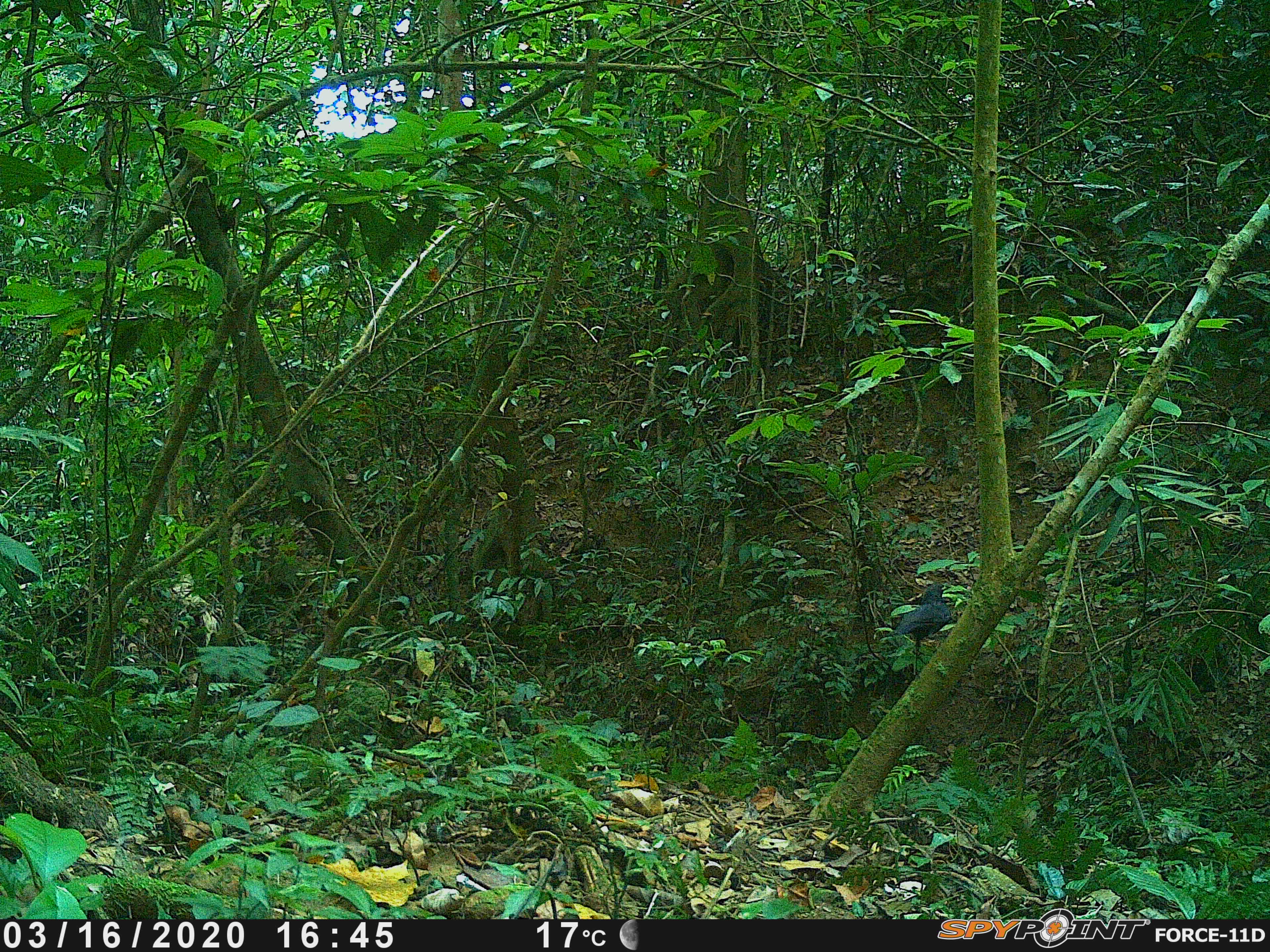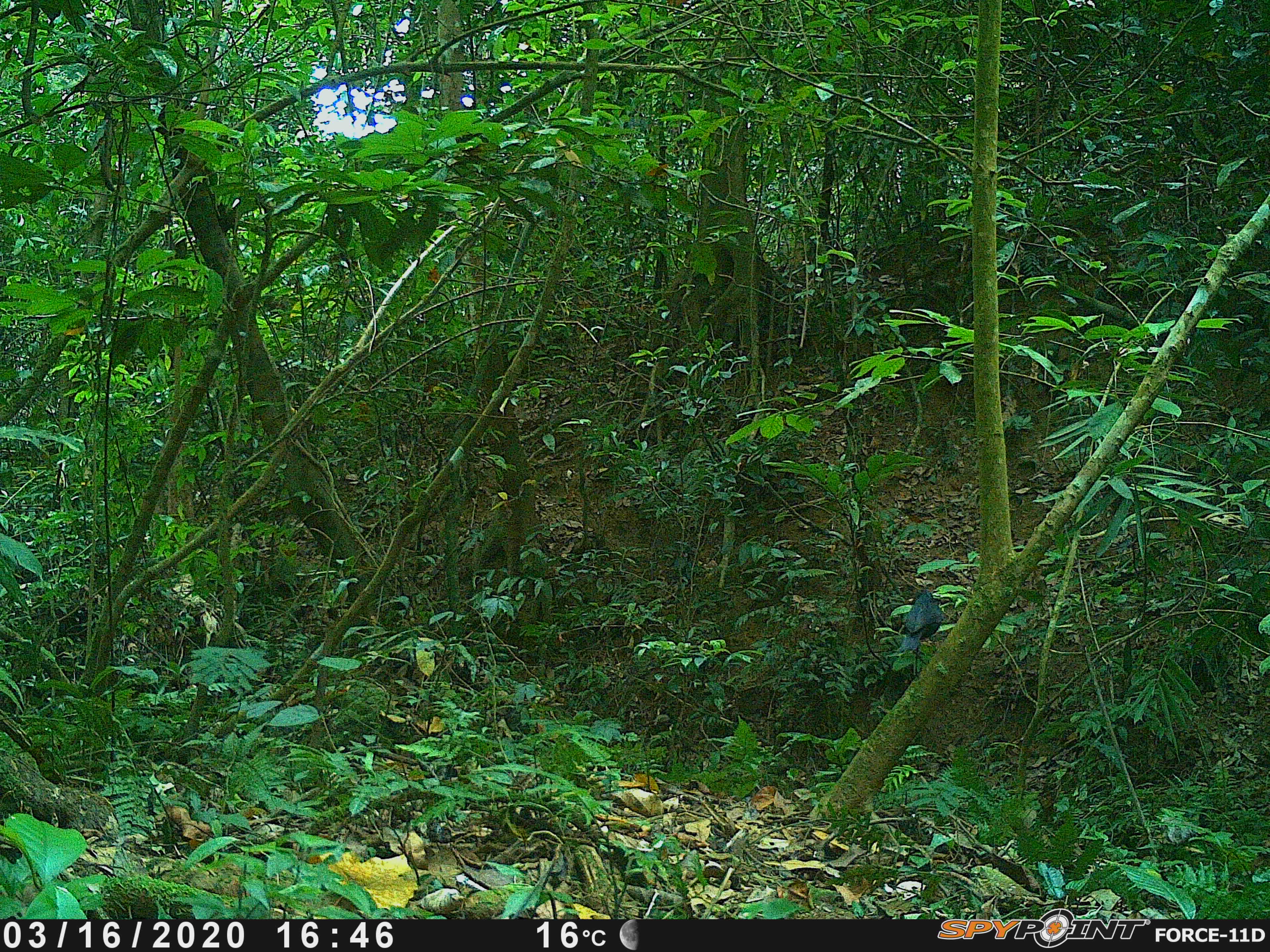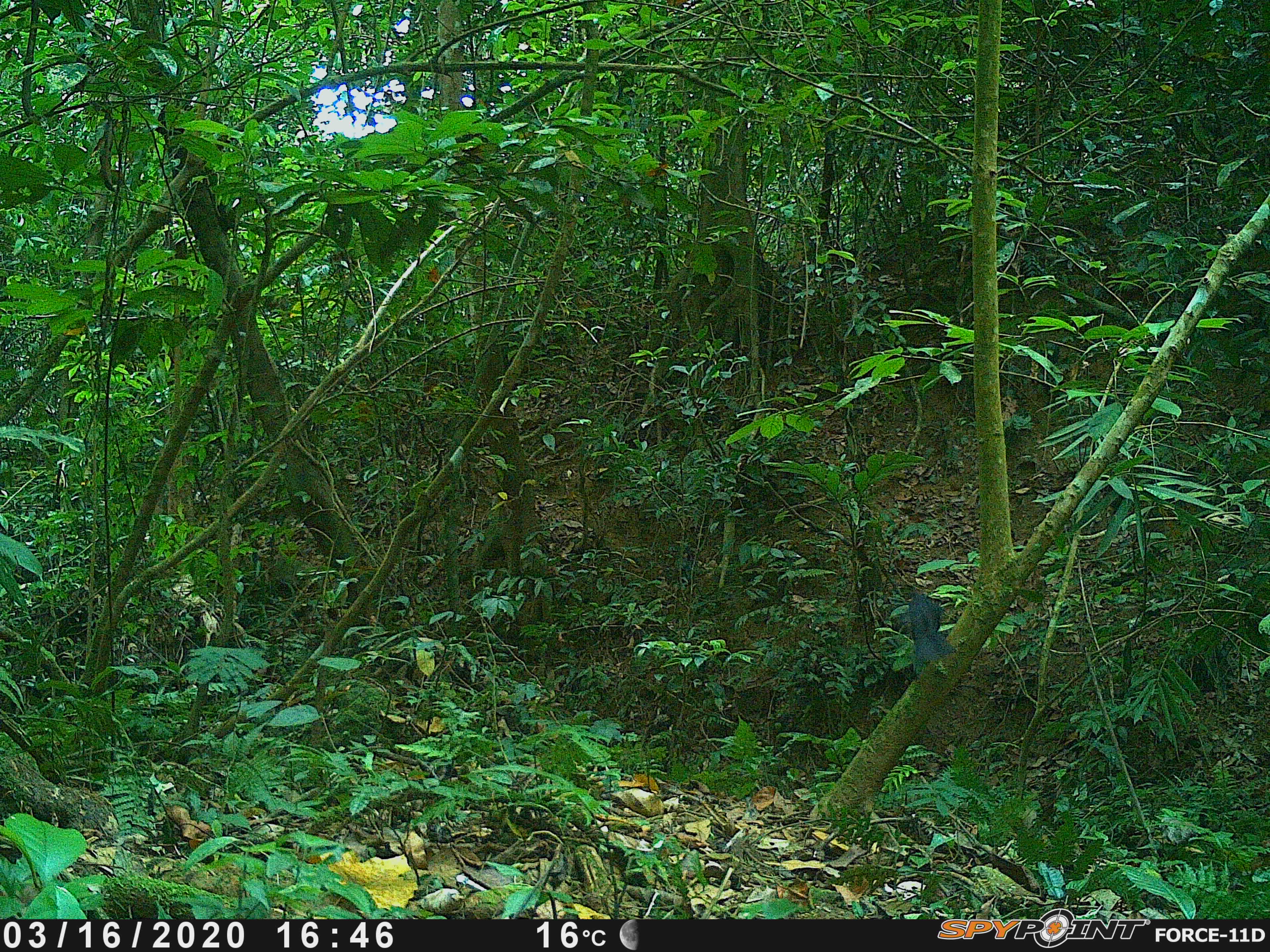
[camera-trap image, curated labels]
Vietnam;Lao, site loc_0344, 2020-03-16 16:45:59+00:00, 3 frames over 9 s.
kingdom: Animalia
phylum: Chordata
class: Aves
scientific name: Aves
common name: bird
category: unidentified bird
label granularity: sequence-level